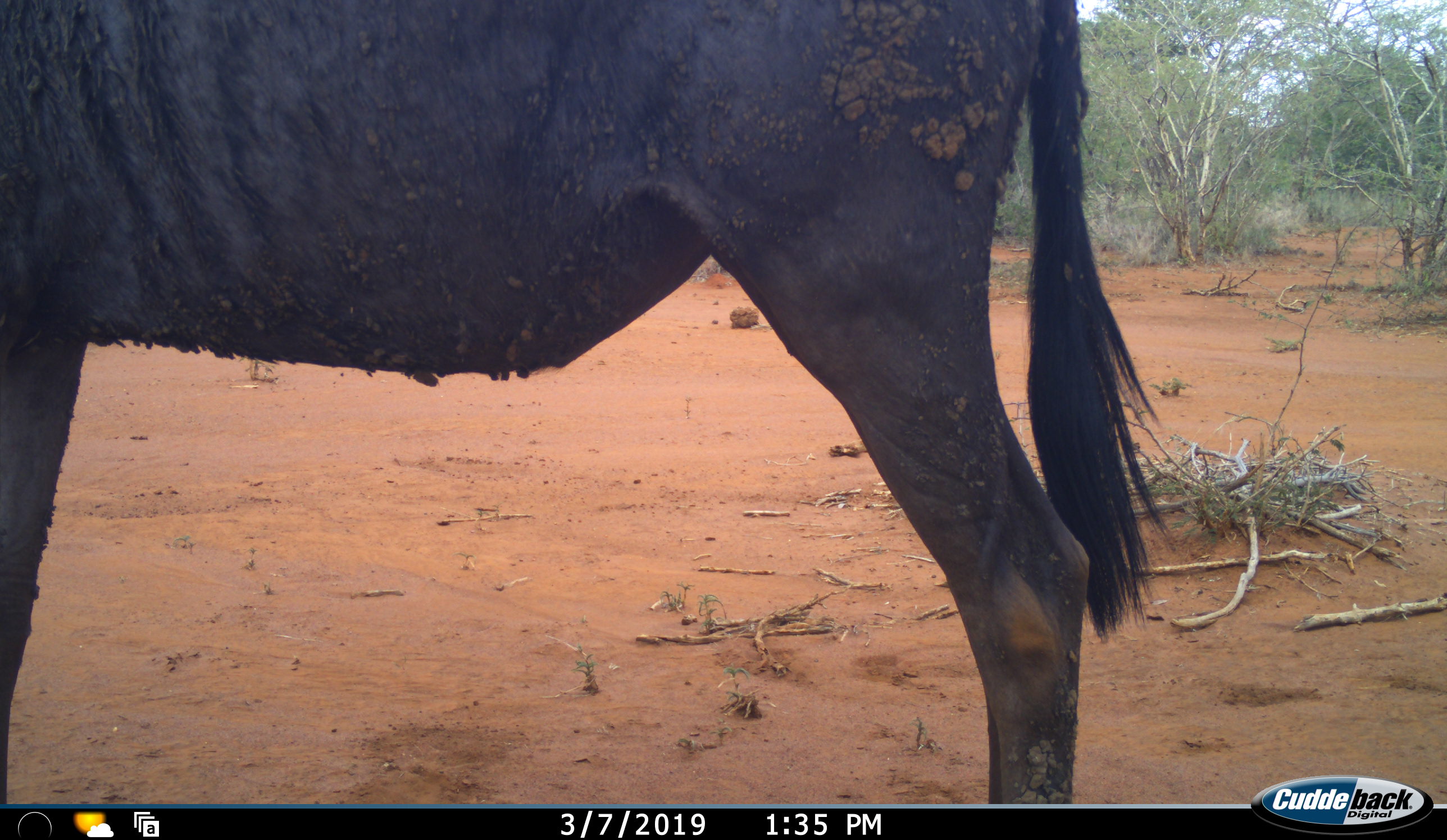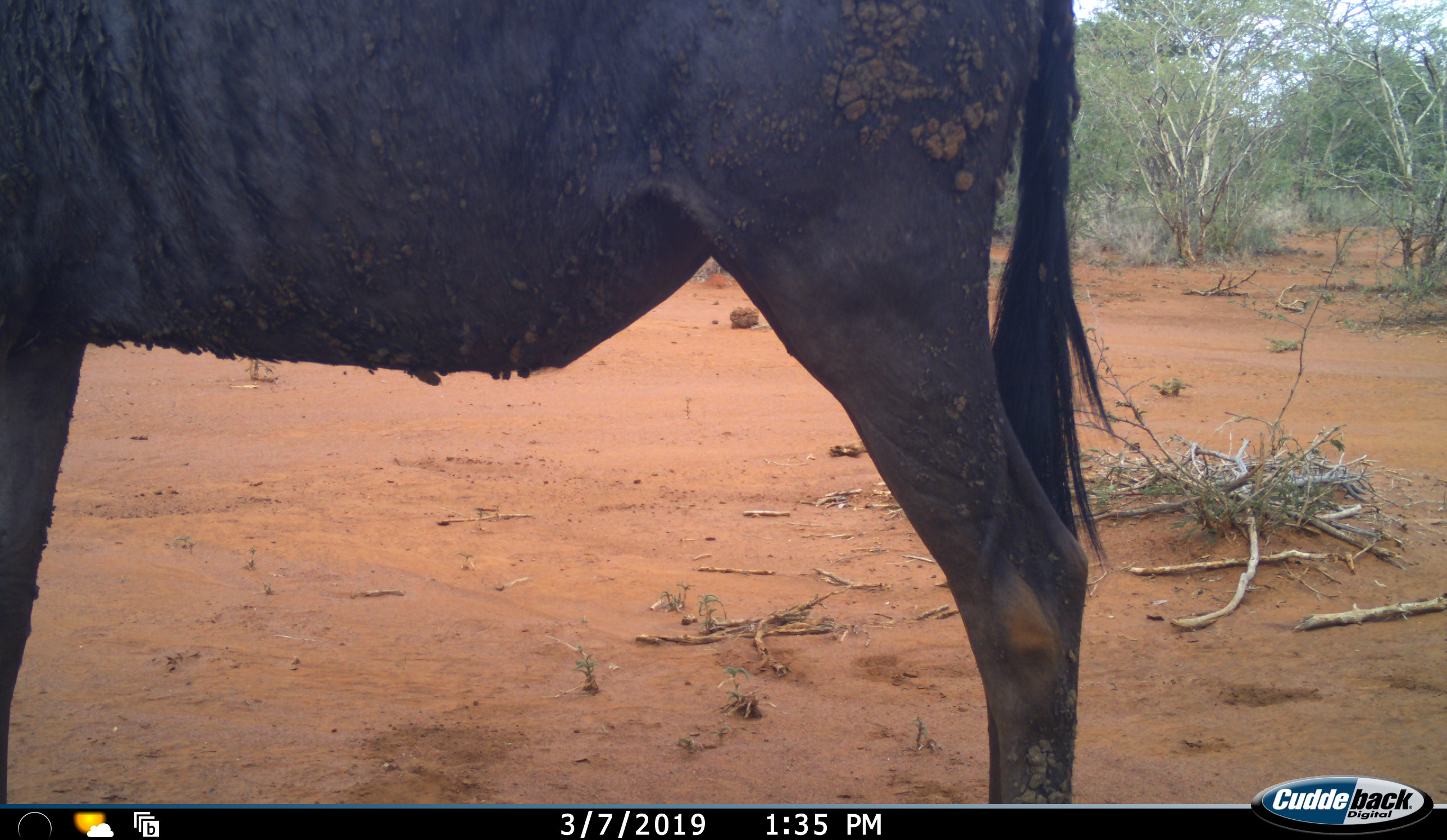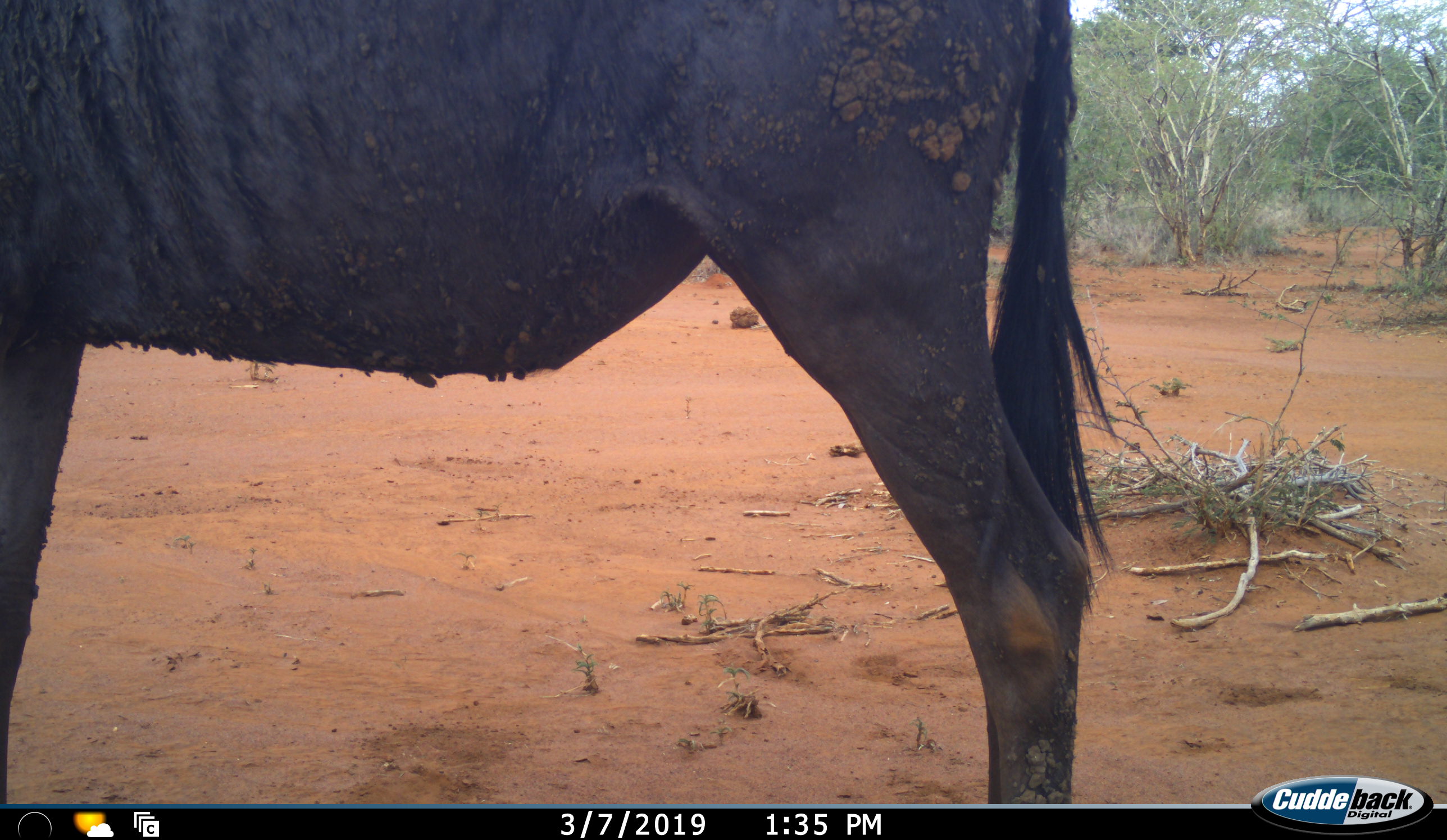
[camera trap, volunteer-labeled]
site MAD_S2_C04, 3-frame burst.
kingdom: Animalia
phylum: Chordata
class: Mammalia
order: Artiodactyla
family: Bovidae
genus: Connochaetes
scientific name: Connochaetes taurinus taurinus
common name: blue wildebeest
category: wildebeestblue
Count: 1.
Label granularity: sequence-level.